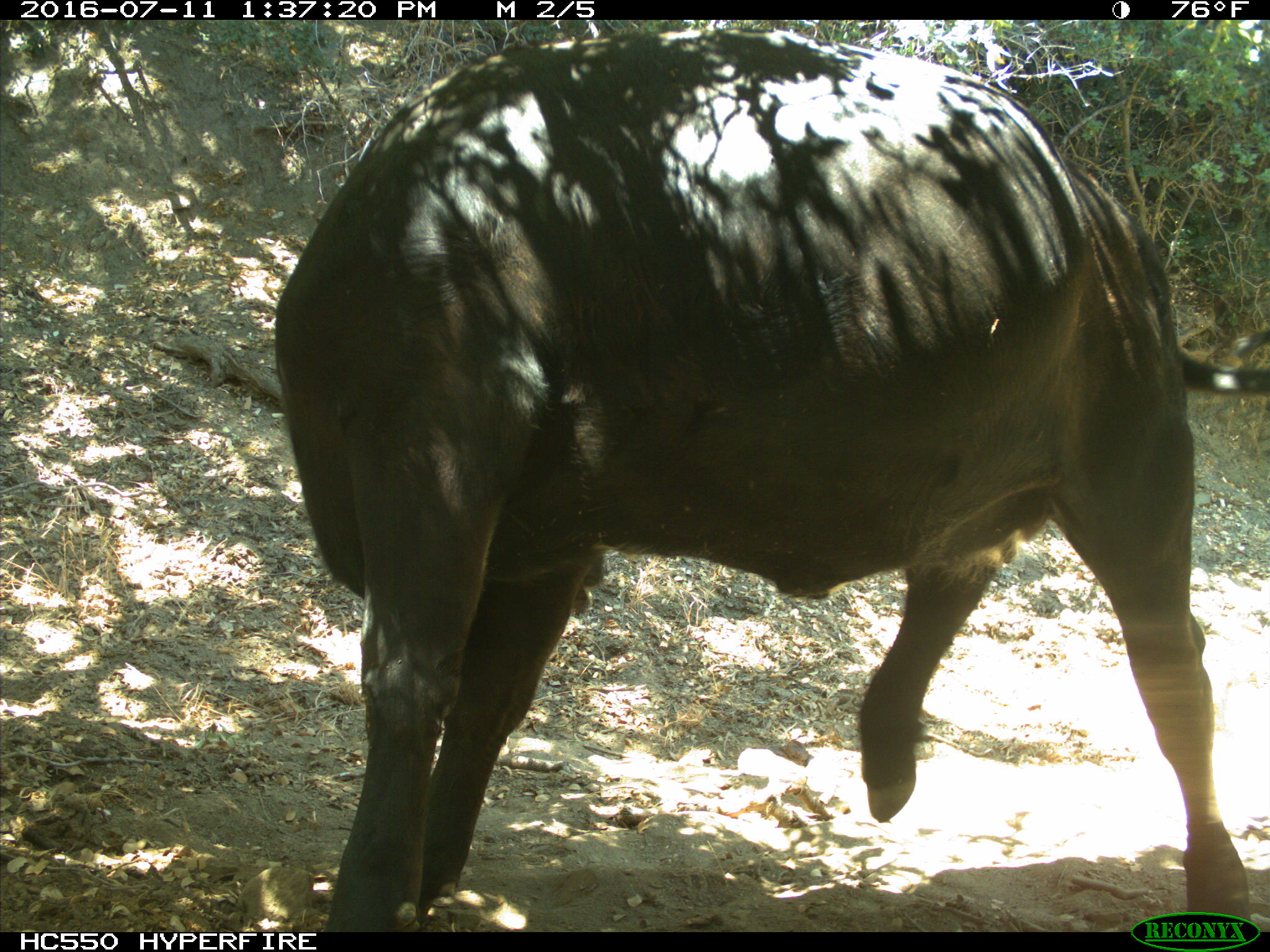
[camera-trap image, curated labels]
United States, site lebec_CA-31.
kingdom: Animalia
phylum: Chordata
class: Mammalia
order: Artiodactyla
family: Bovidae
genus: Bos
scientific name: Bos taurus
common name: domestic cow